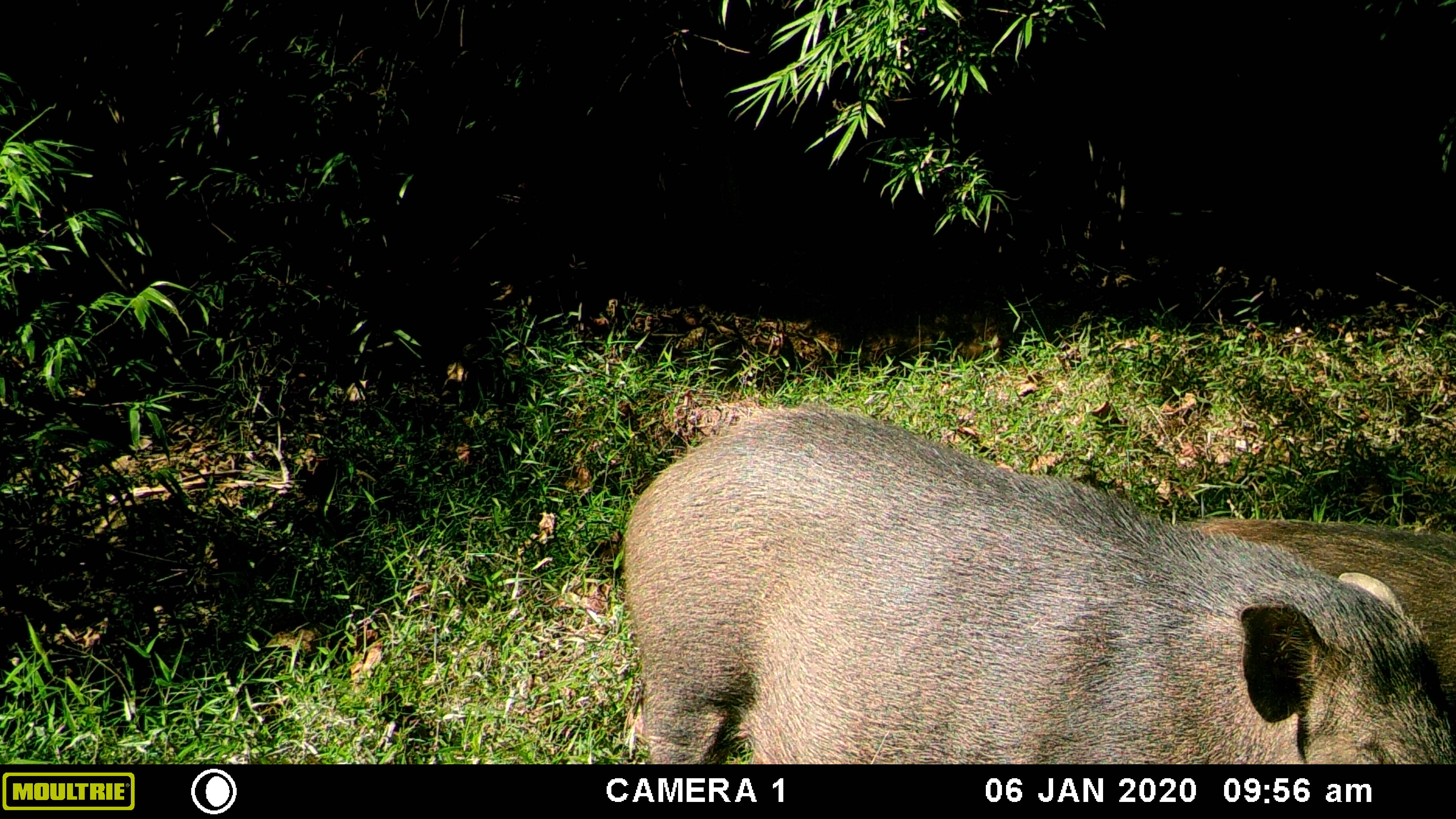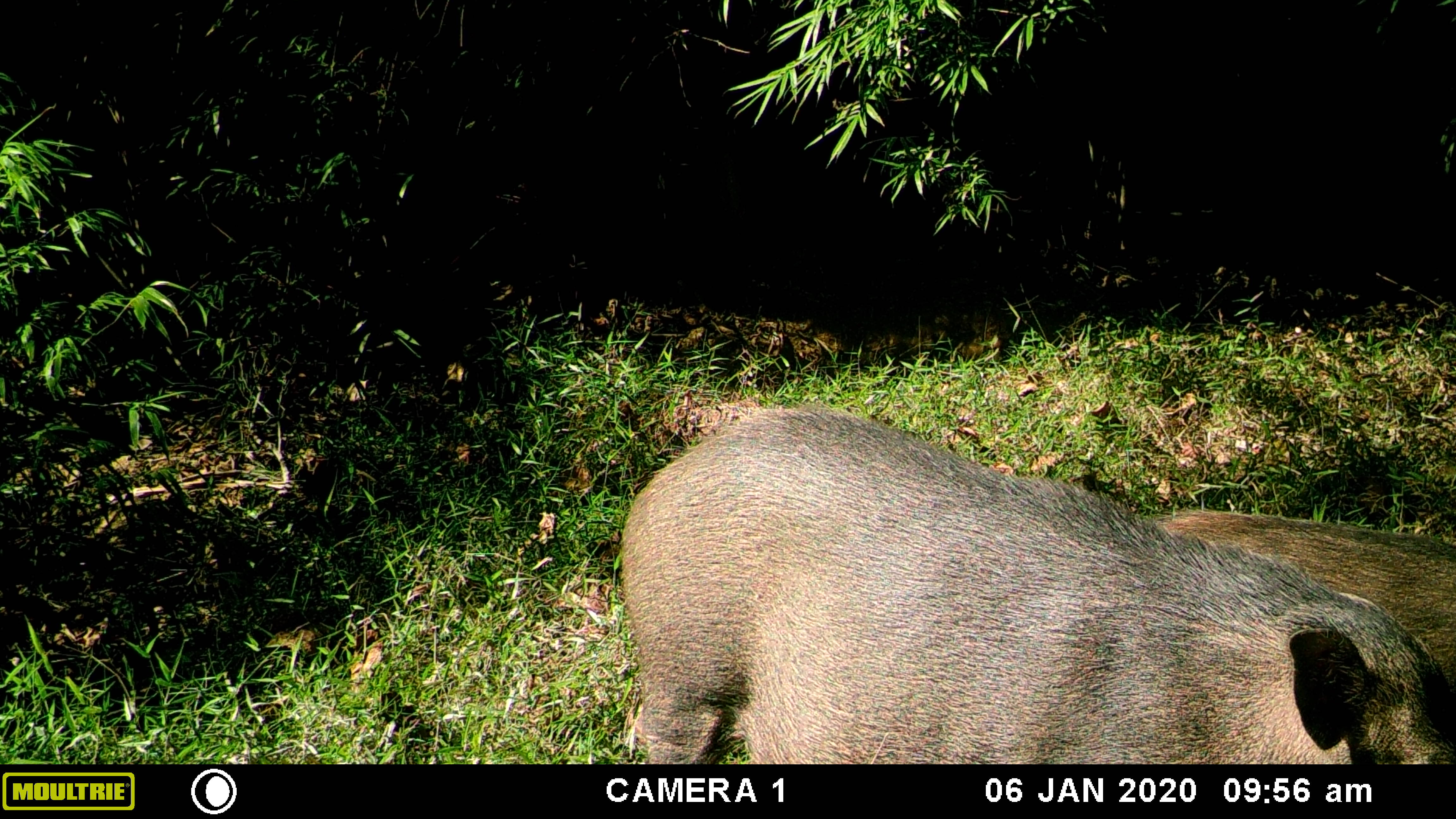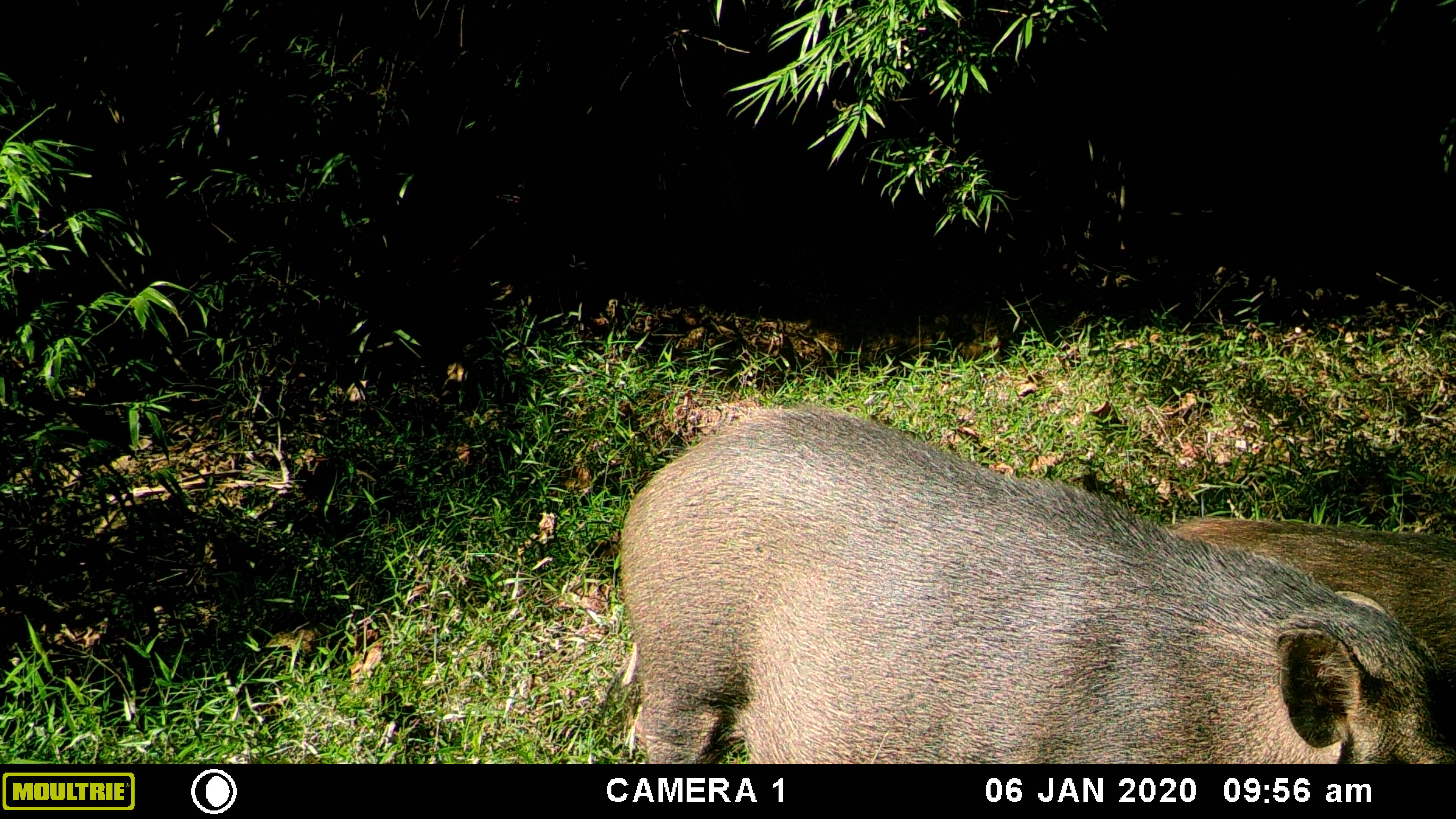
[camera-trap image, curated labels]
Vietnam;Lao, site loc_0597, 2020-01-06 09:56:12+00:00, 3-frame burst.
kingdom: Animalia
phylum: Chordata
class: Mammalia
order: Artiodactyla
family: Suidae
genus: Sus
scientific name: Sus scrofa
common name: eurasian wild pig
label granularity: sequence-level